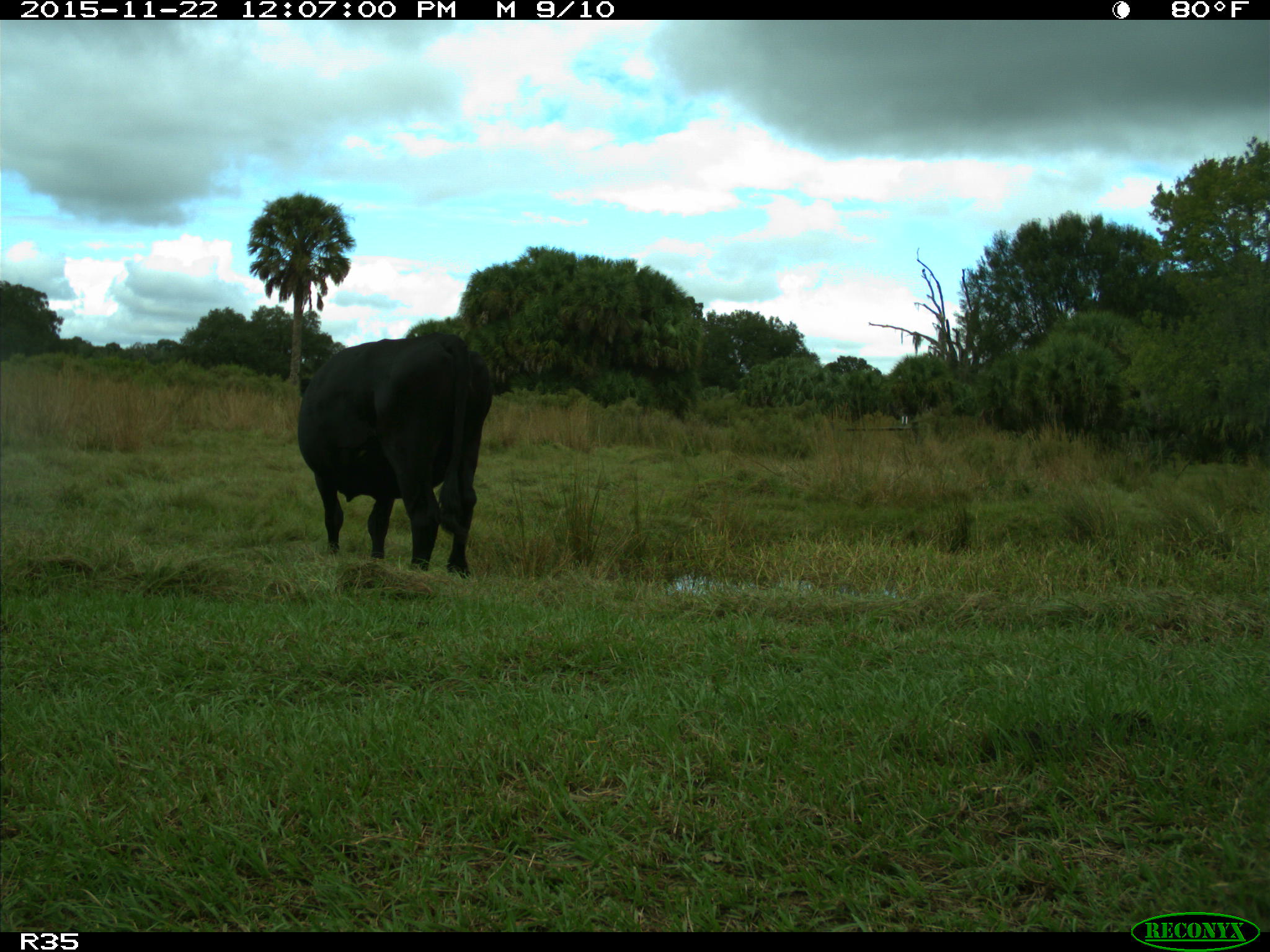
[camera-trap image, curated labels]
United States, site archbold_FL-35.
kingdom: Animalia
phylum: Chordata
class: Mammalia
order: Artiodactyla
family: Bovidae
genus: Bos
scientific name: Bos taurus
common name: domestic cow